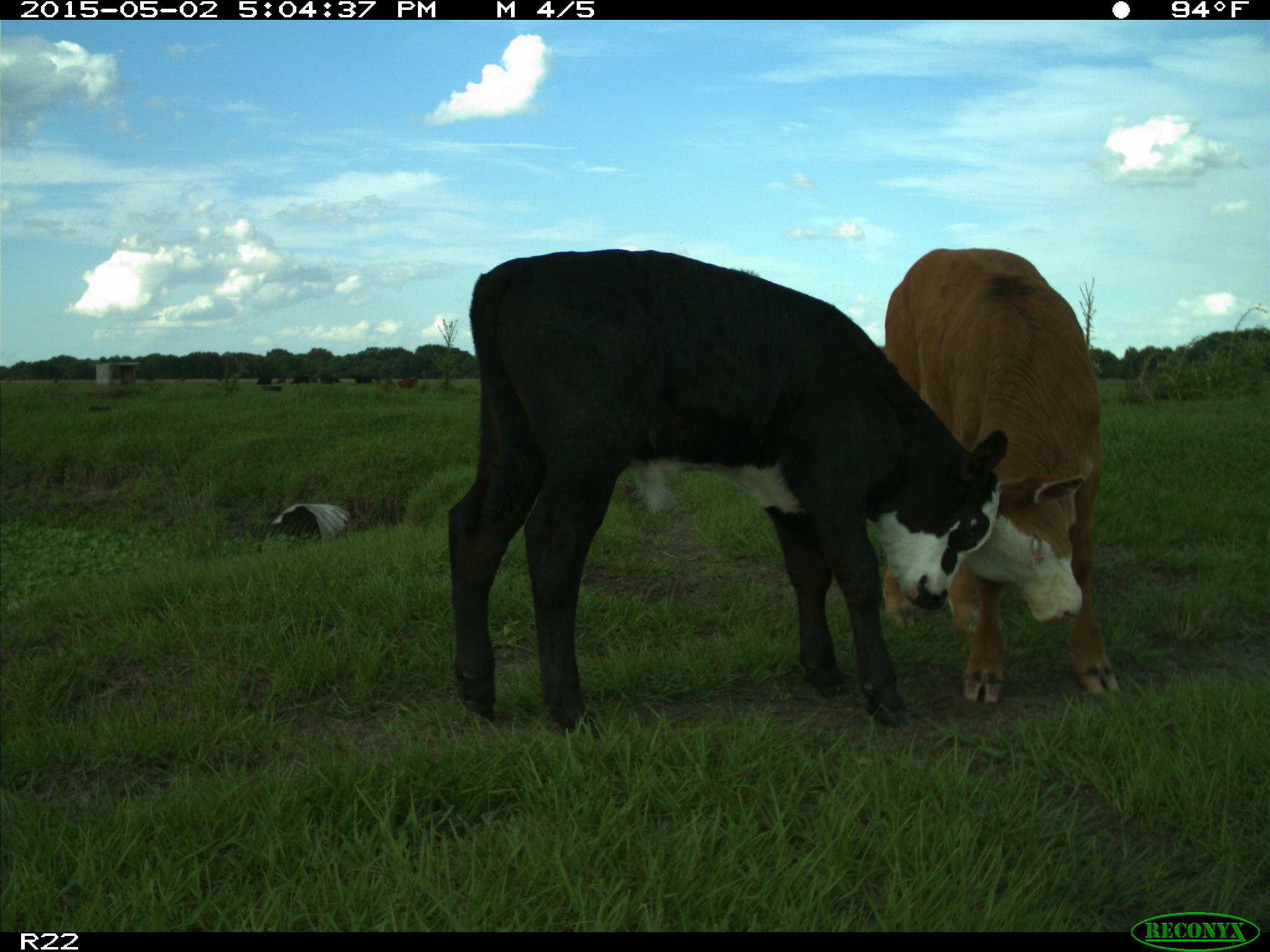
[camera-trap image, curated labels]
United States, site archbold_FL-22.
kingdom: Animalia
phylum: Chordata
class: Mammalia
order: Artiodactyla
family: Bovidae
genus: Bos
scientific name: Bos taurus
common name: domestic cow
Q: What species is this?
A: Bos taurus (domestic cow).